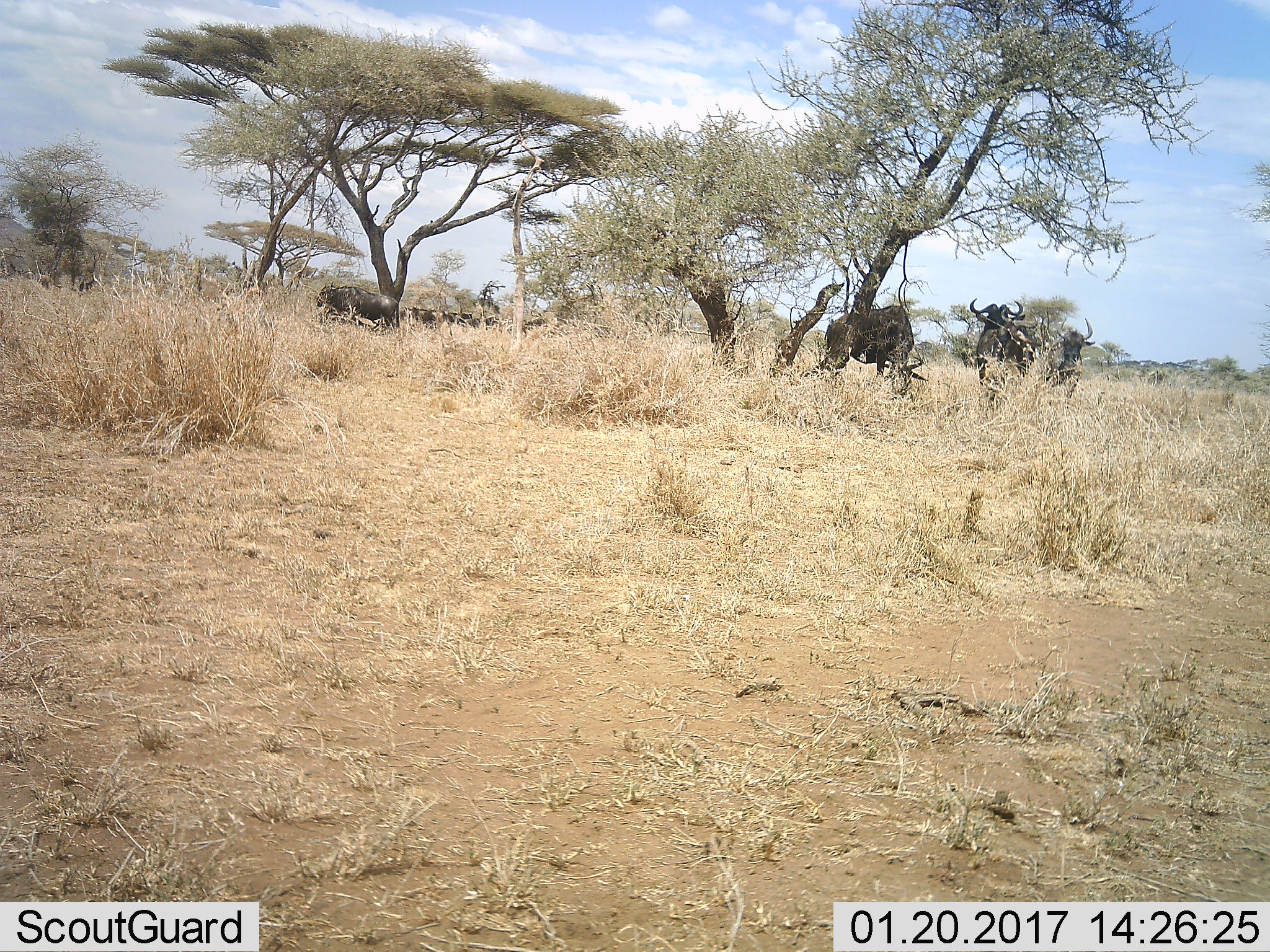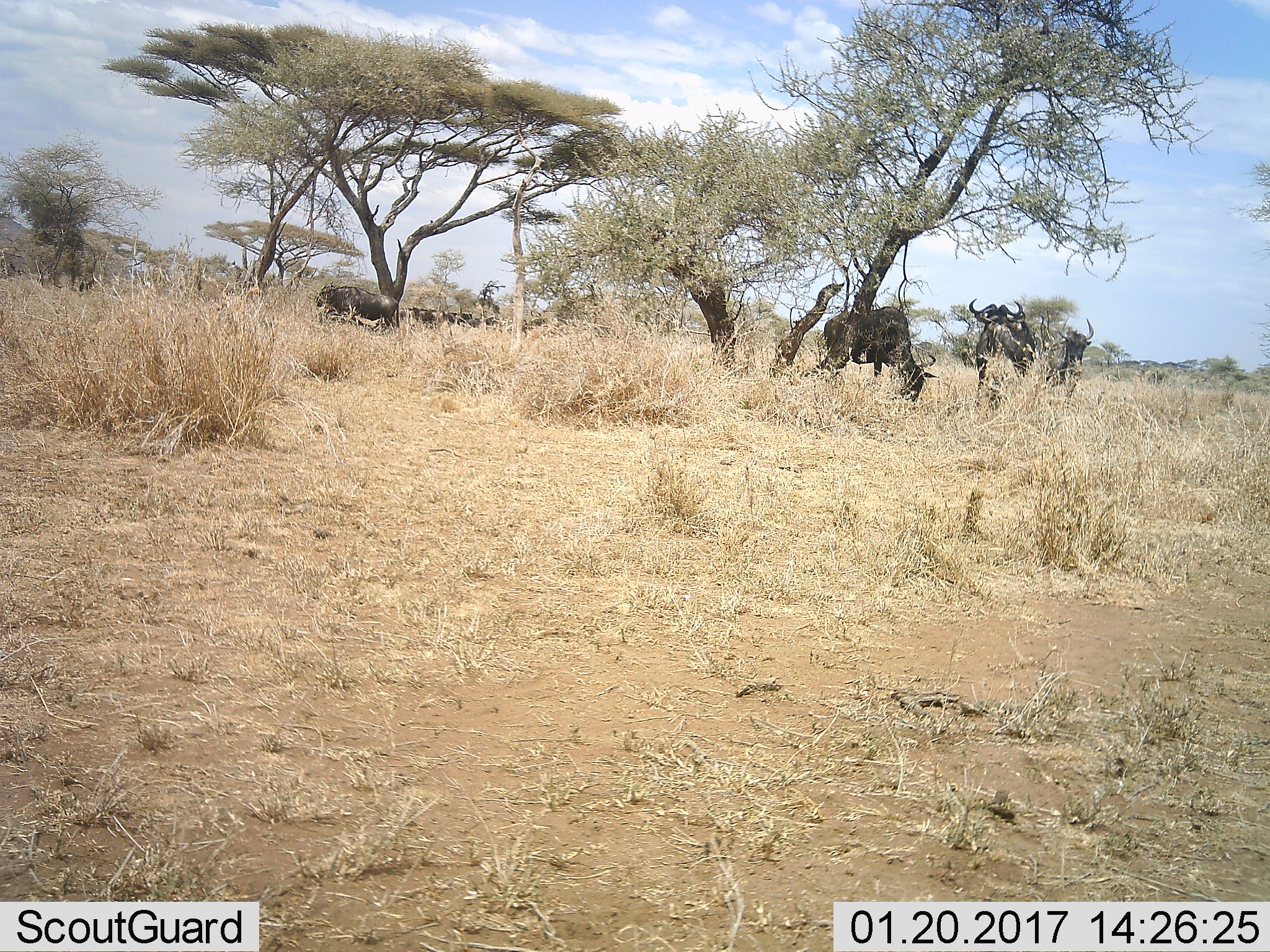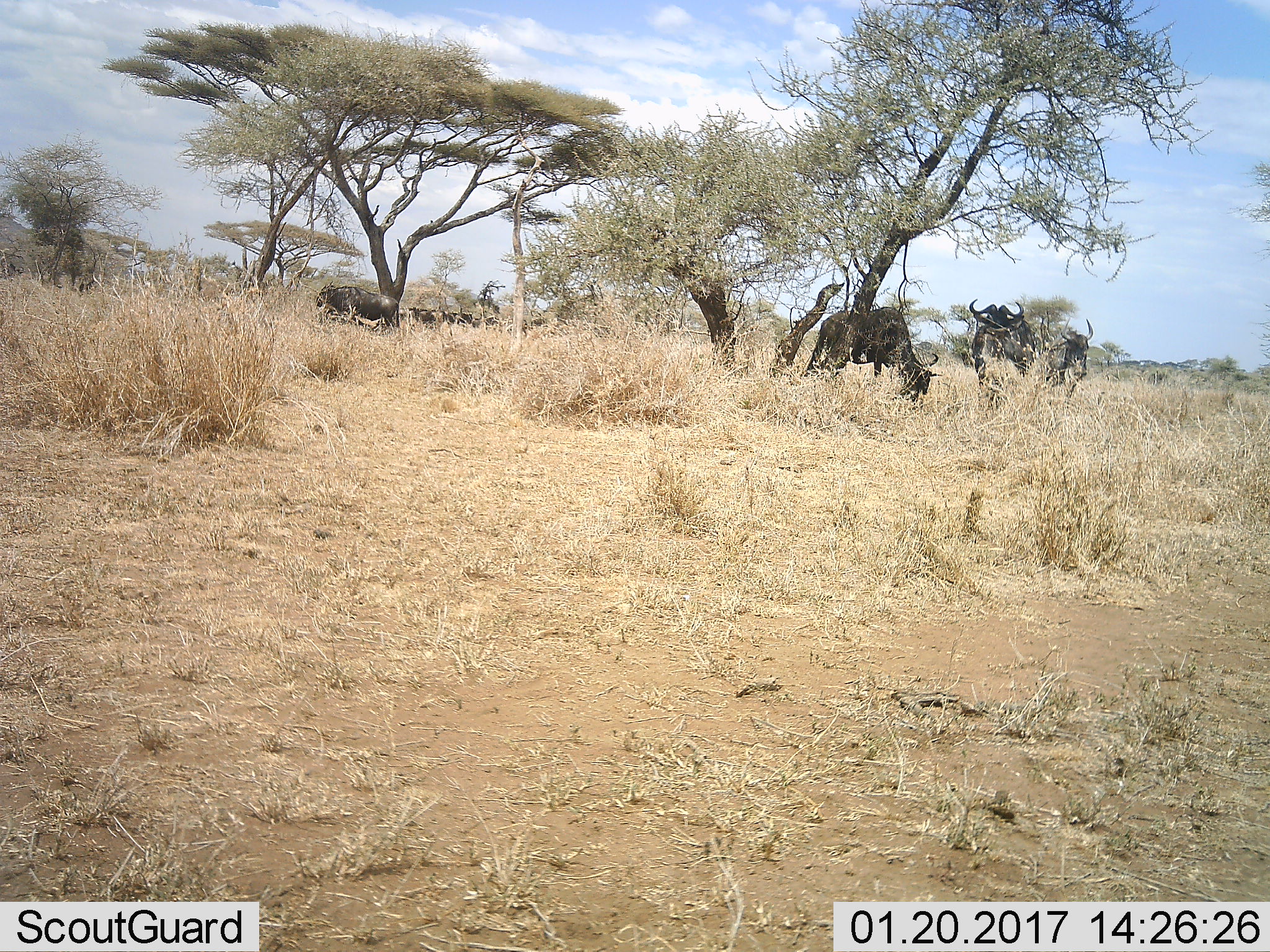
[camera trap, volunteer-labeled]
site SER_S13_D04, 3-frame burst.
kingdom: Animalia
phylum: Chordata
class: Mammalia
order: Artiodactyla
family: Bovidae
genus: Connochaetes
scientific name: Connochaetes taurinus taurinus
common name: blue wildebeest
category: wildebeestblue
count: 6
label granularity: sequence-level